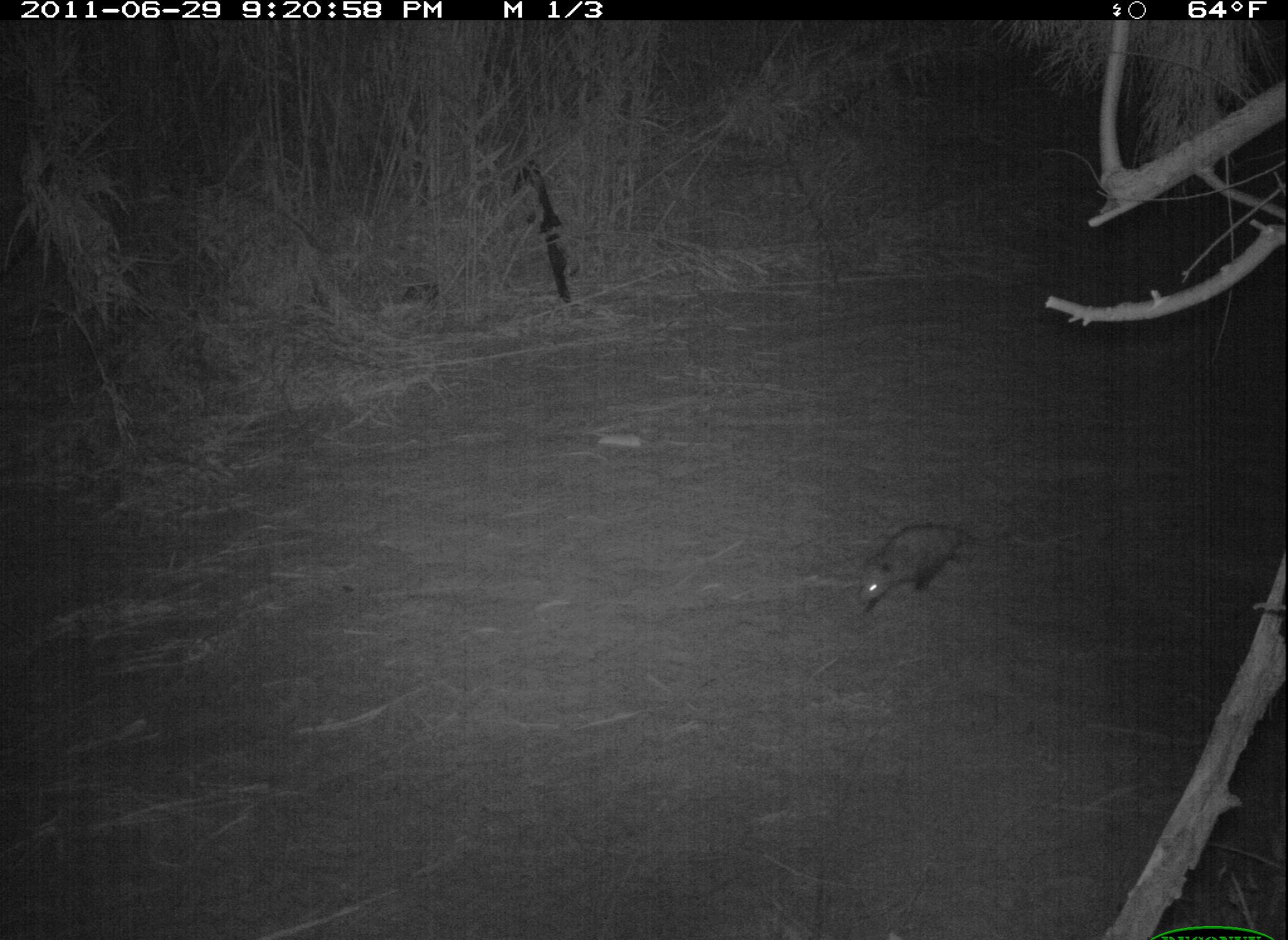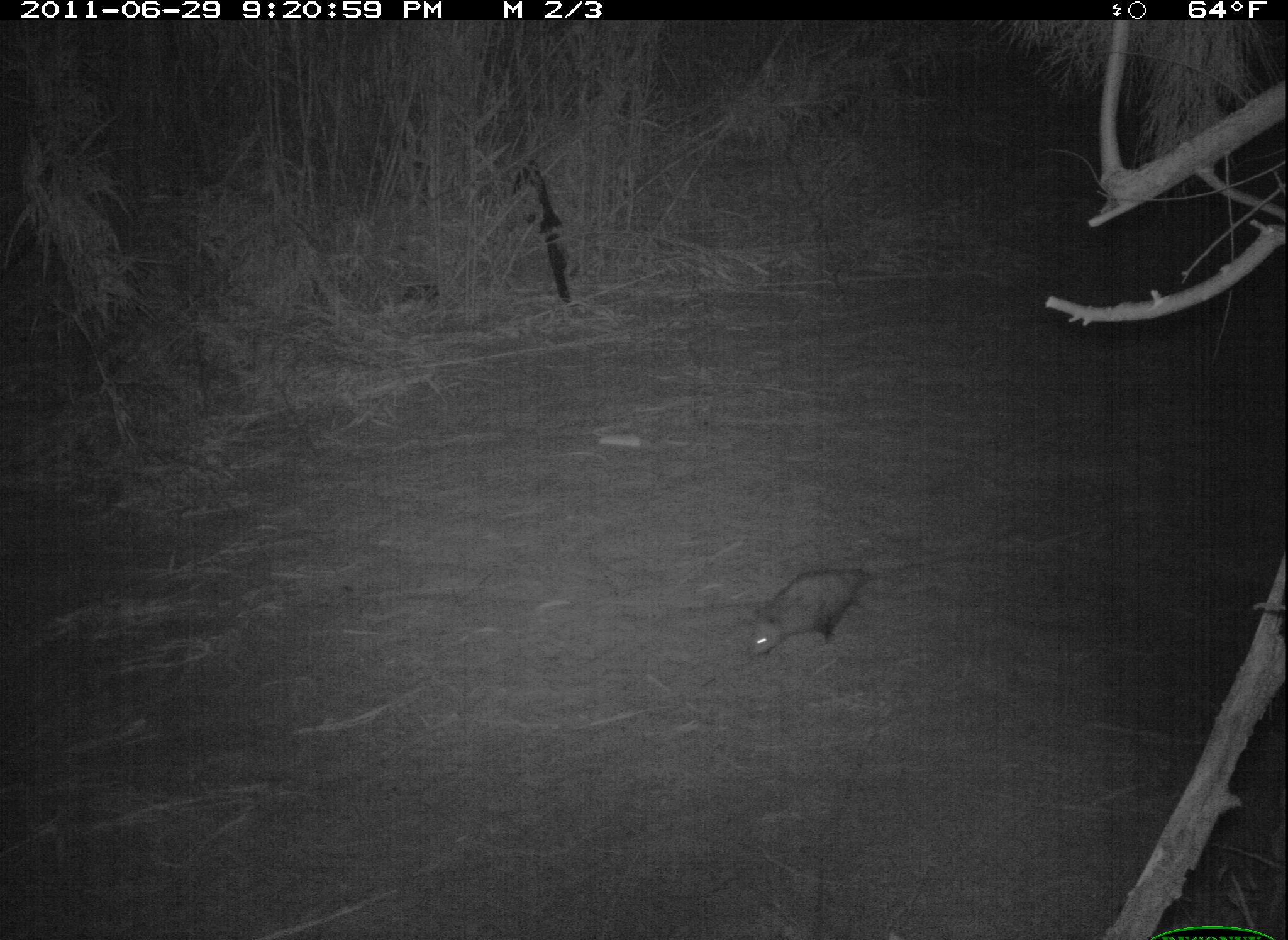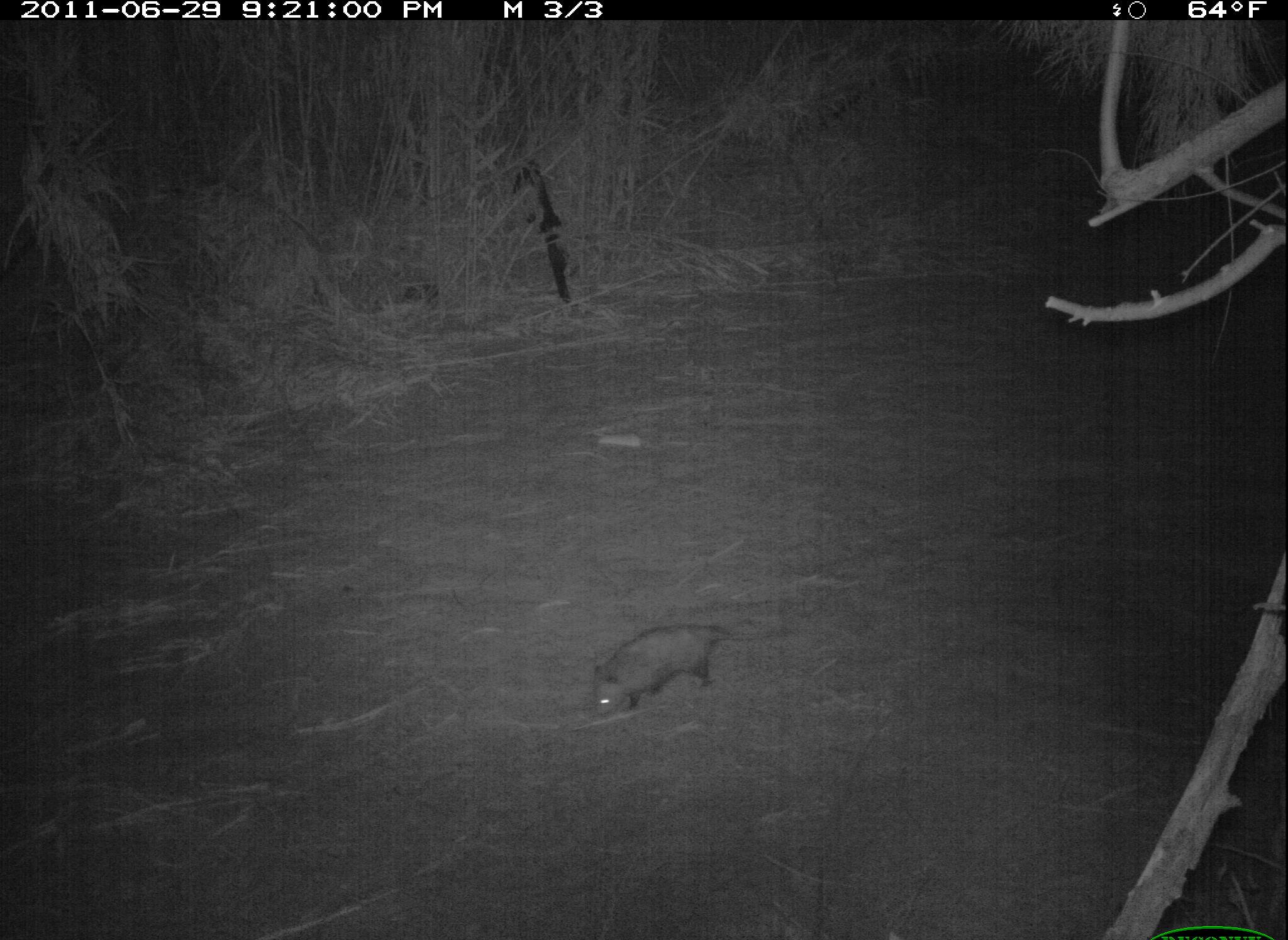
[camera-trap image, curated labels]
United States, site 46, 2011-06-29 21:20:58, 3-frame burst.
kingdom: Animalia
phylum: Chordata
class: Mammalia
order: Didelphimorphia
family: Didelphidae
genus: Didelphis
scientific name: Didelphis virginiana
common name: virginia opossum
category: opossum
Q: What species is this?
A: Opossum (virginia opossum) (Didelphis virginiana).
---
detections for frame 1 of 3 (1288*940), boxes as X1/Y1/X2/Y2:
opossum: 845/504/977/614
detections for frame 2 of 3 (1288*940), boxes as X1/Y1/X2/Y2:
opossum: 736/548/894/676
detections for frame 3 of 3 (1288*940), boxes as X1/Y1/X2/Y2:
opossum: 568/610/750/730